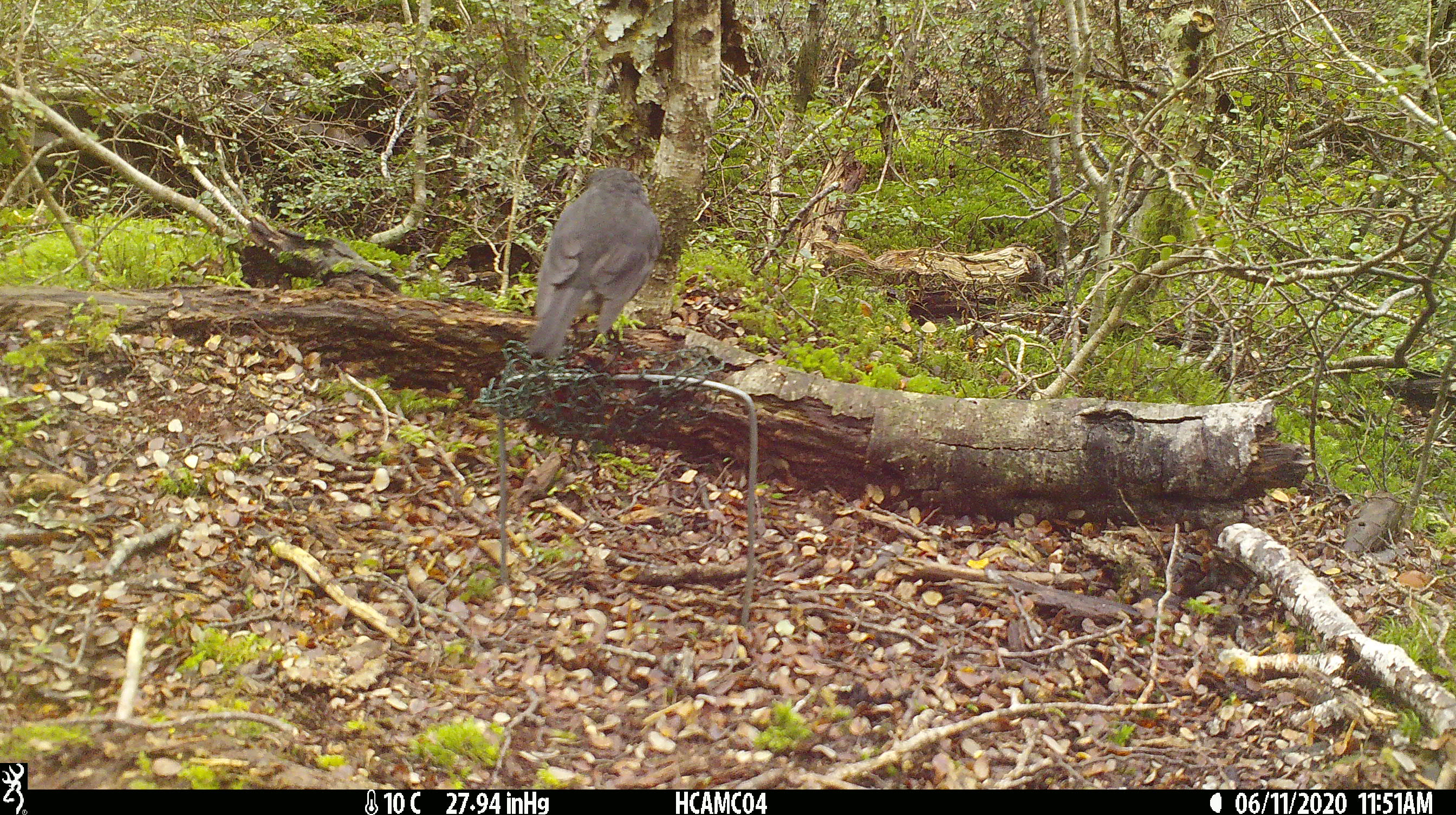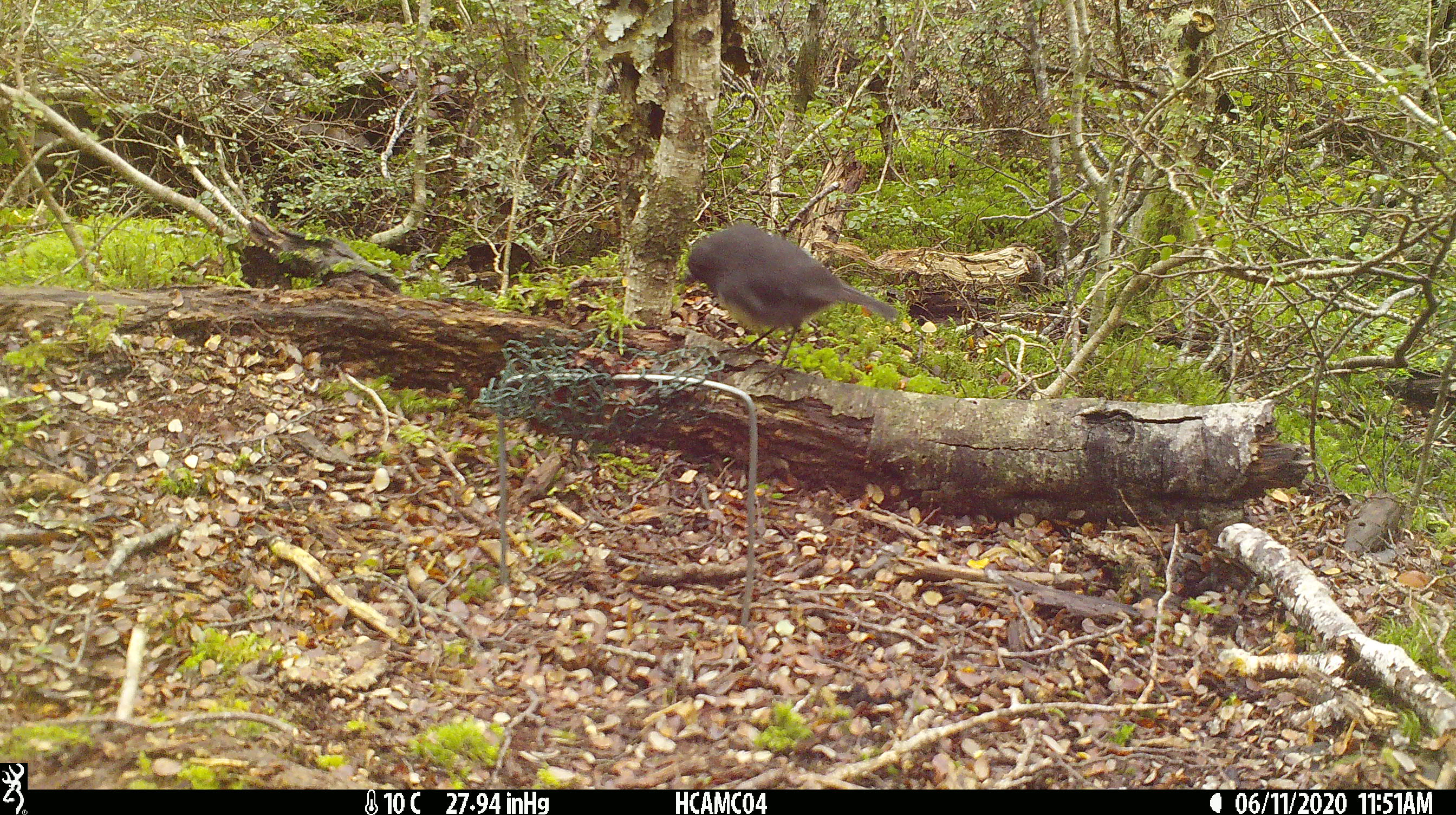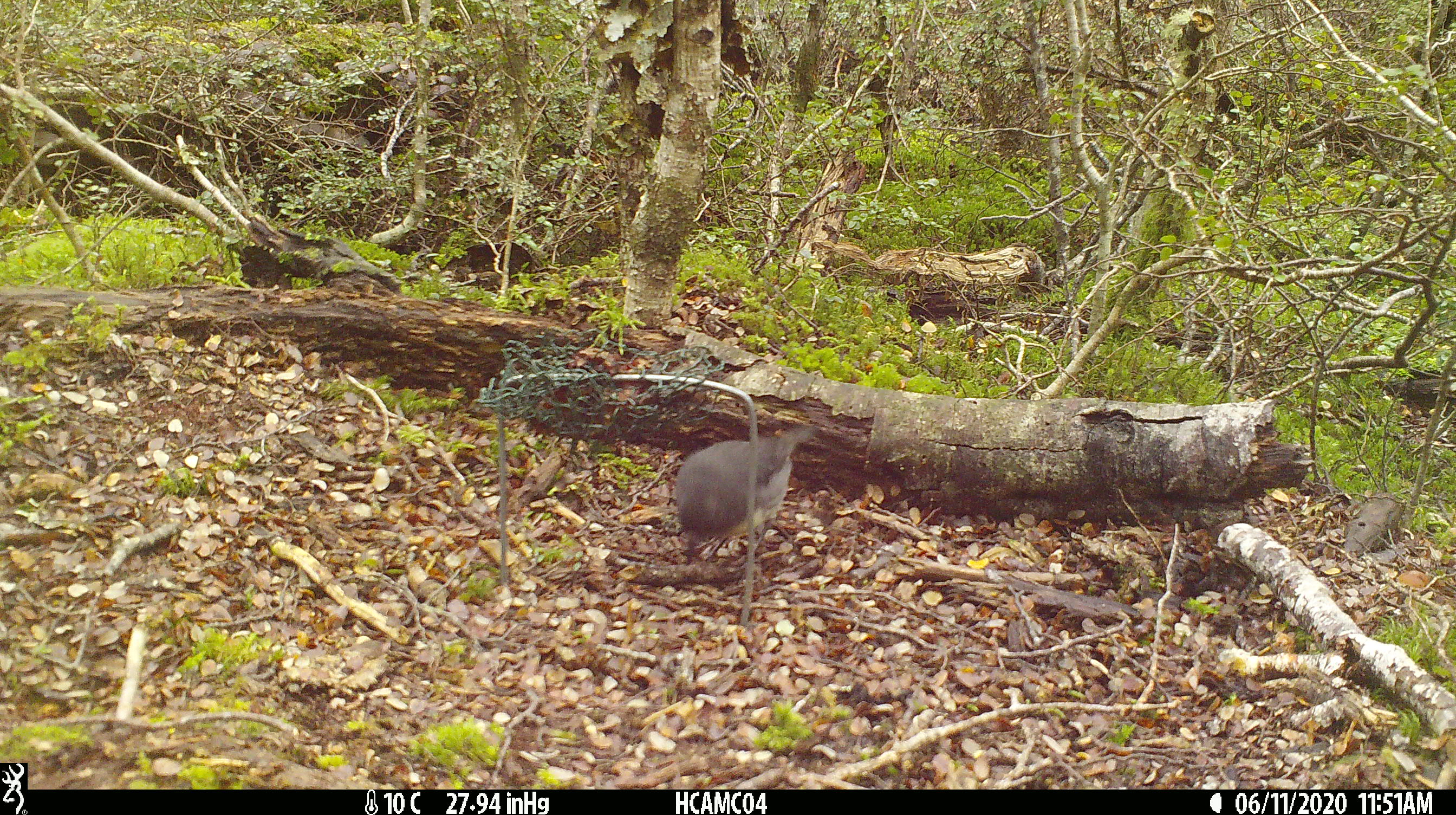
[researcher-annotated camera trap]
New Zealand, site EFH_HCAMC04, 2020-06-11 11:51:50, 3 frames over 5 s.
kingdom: Animalia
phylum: Chordata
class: Aves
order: Passeriformes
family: Petroicidae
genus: Petroica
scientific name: Petroica australis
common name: new zealand robin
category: robin